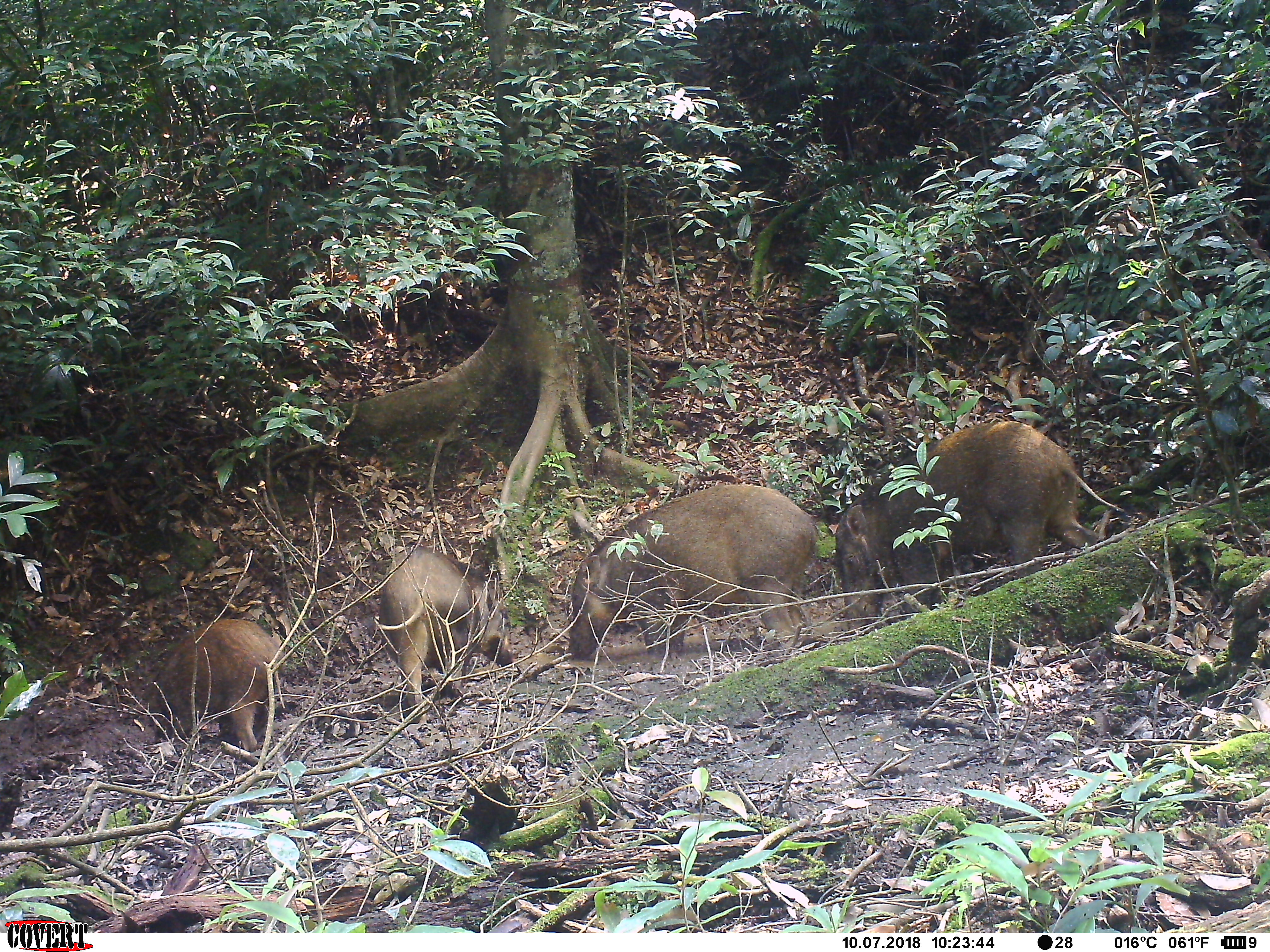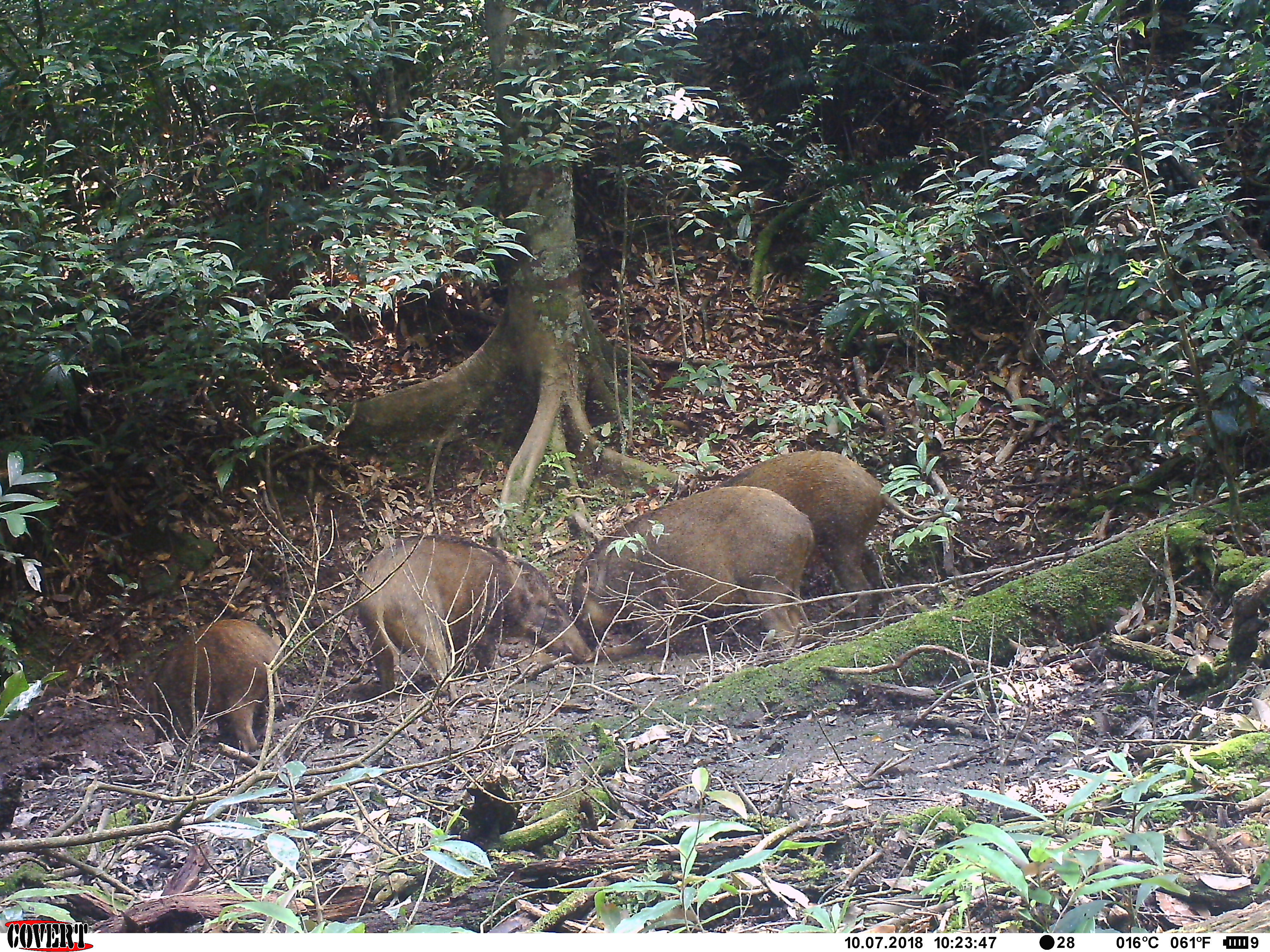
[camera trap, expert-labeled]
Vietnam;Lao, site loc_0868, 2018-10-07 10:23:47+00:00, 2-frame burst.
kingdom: Animalia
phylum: Chordata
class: Mammalia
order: Artiodactyla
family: Suidae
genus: Sus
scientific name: Sus scrofa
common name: eurasian wild pig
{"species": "eurasian wild pig (Sus scrofa)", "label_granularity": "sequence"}